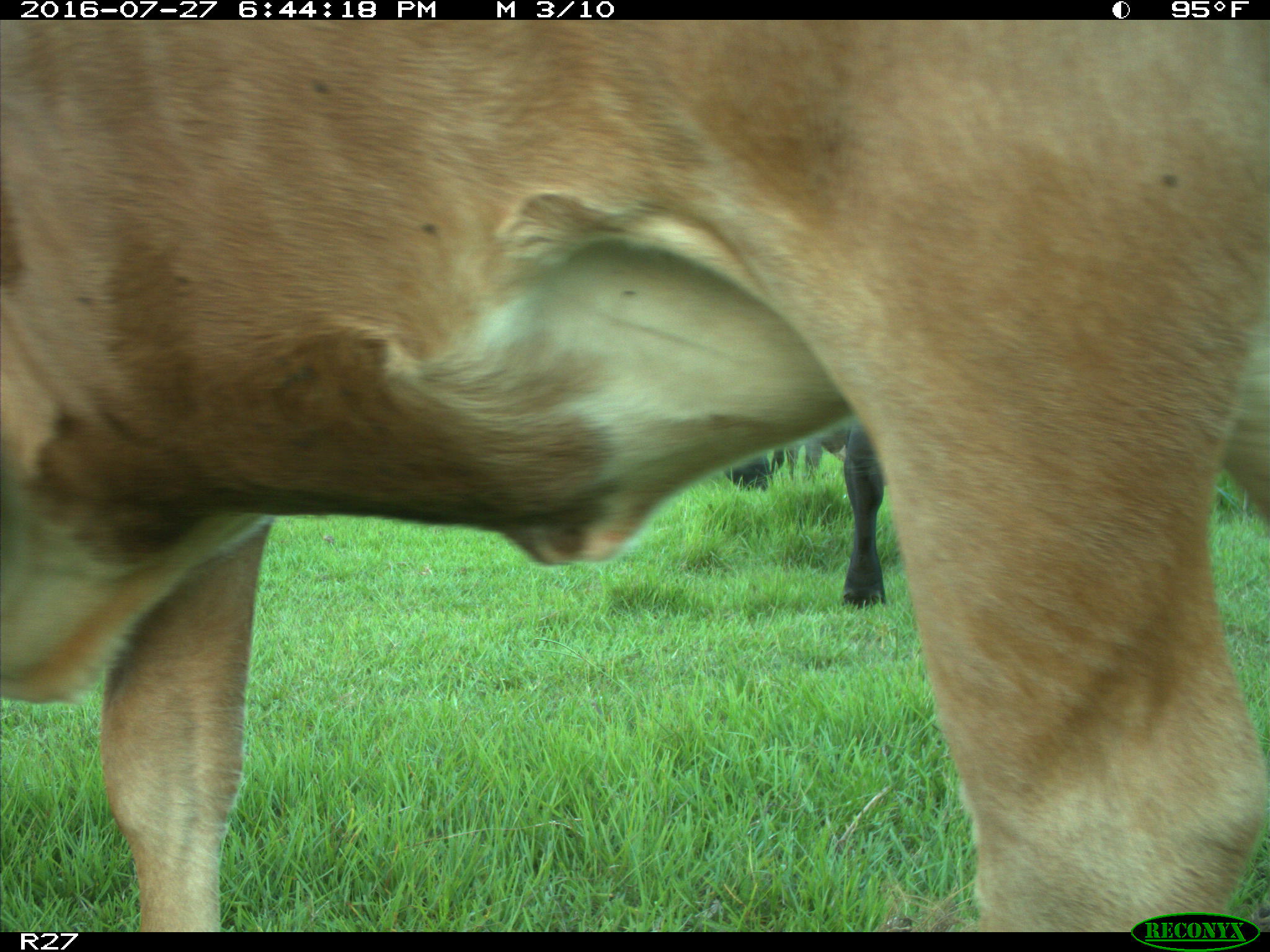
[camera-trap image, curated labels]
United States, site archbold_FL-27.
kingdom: Animalia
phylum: Chordata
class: Mammalia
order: Artiodactyla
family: Bovidae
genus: Bos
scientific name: Bos taurus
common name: domestic cow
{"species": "Bos taurus (domestic cow)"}